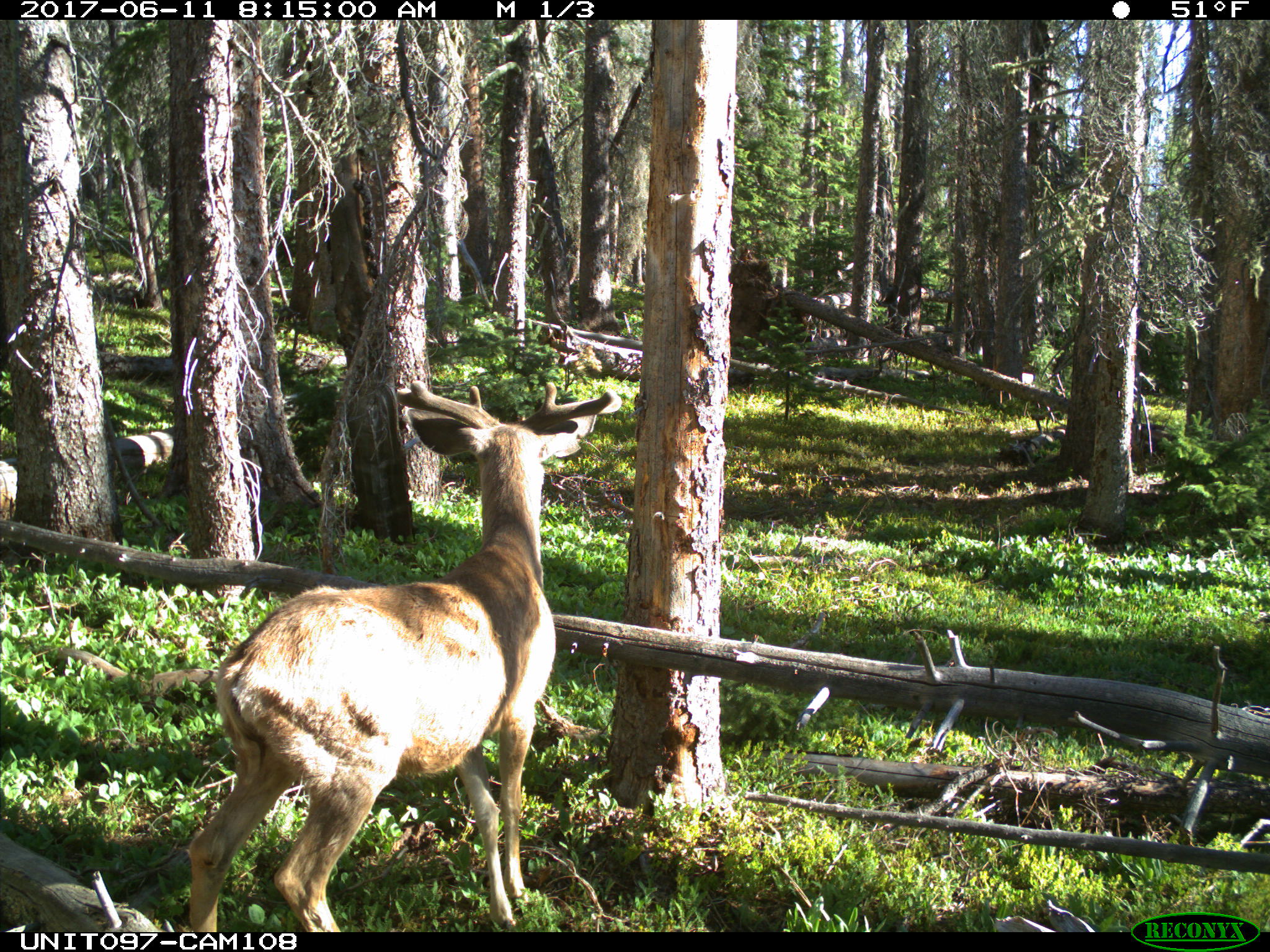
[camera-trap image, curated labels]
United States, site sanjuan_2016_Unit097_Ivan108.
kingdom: Animalia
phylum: Chordata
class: Mammalia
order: Artiodactyla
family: Cervidae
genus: Odocoileus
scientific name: Odocoileus hemionus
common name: mule deer